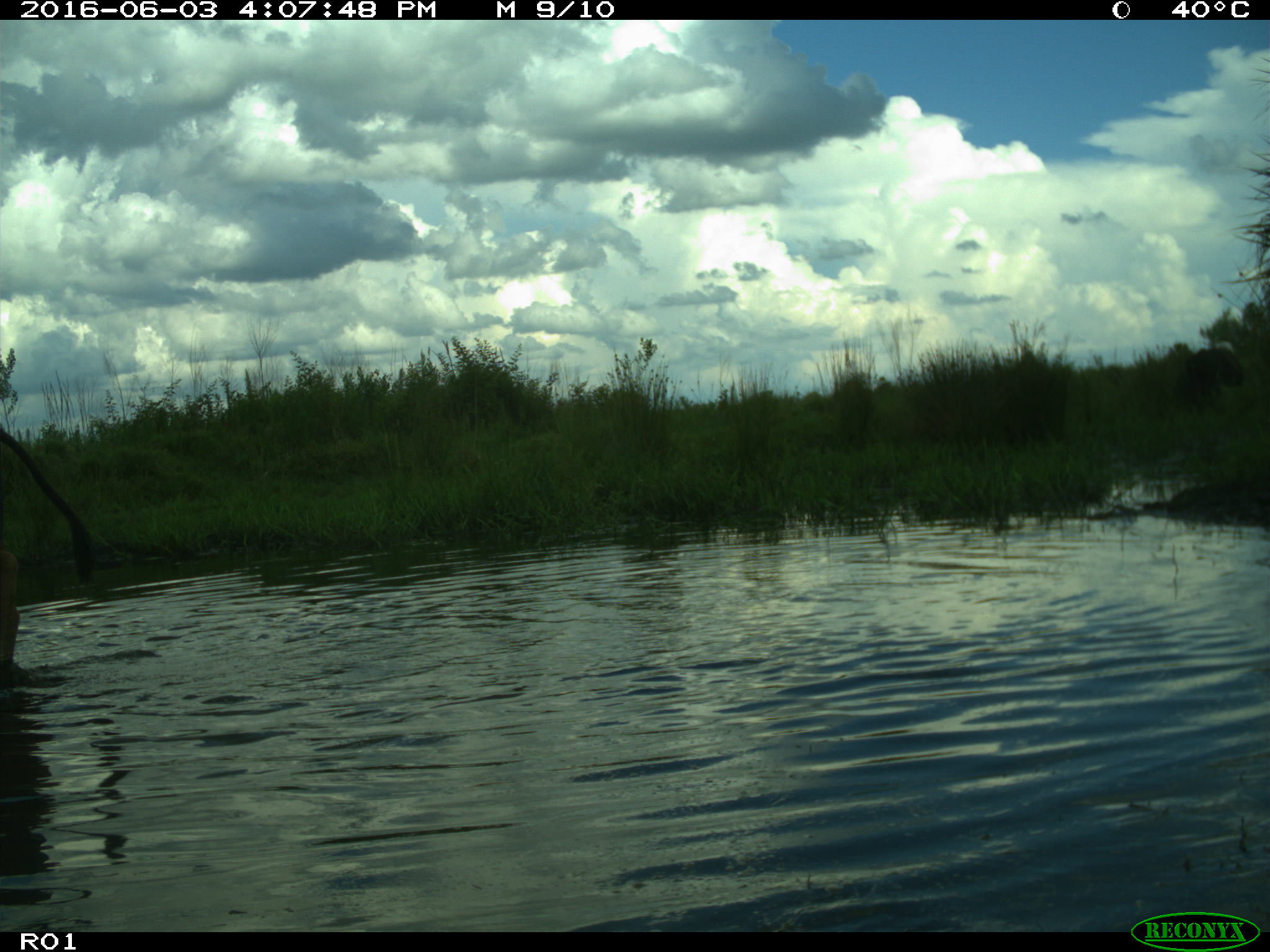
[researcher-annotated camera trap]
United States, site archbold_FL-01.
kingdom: Animalia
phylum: Chordata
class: Mammalia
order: Artiodactyla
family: Bovidae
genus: Bos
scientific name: Bos taurus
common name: domestic cow